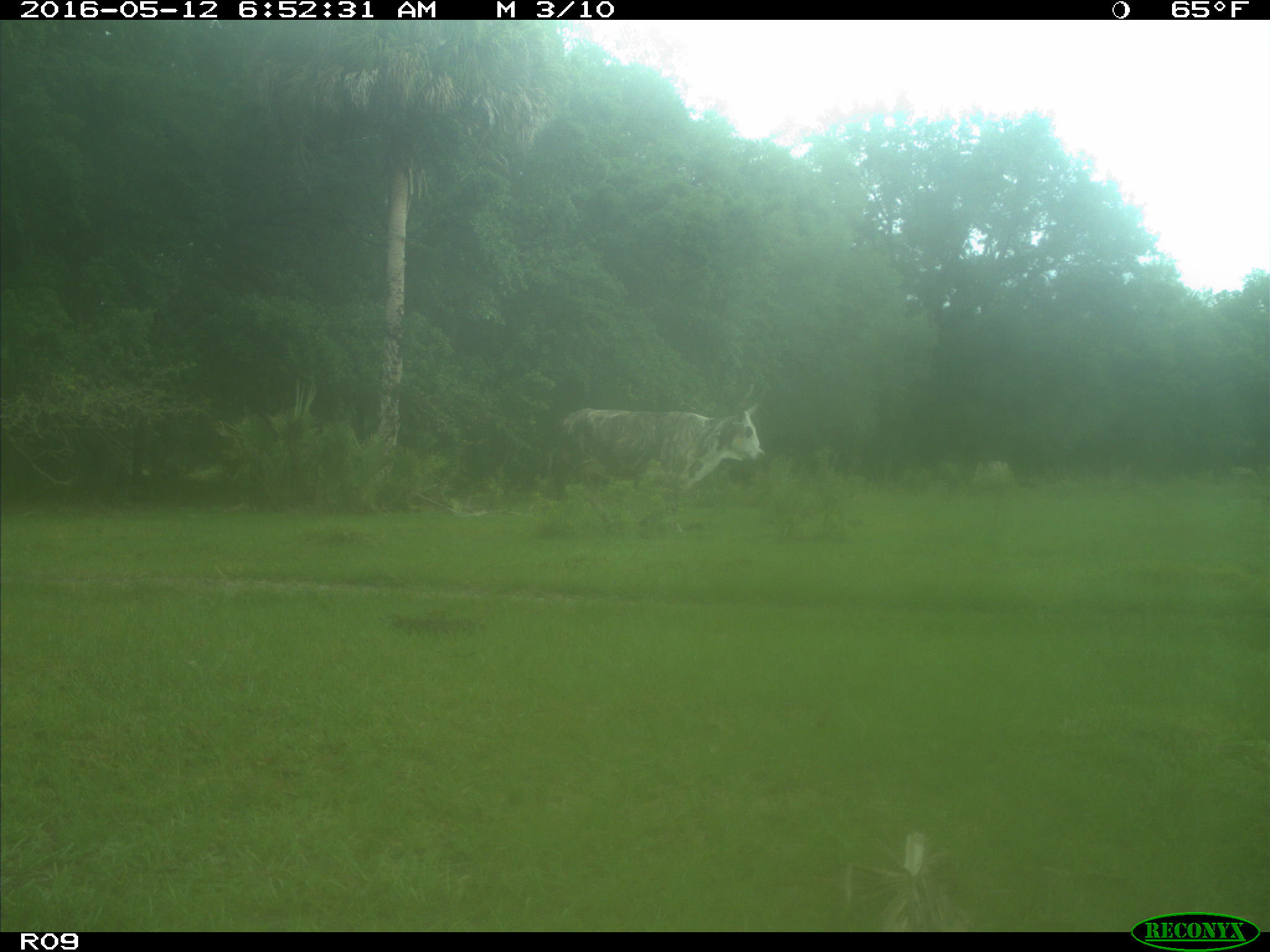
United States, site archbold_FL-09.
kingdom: Animalia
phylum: Chordata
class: Mammalia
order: Artiodactyla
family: Bovidae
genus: Bos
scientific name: Bos taurus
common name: domestic cow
Bos taurus (domestic cow).